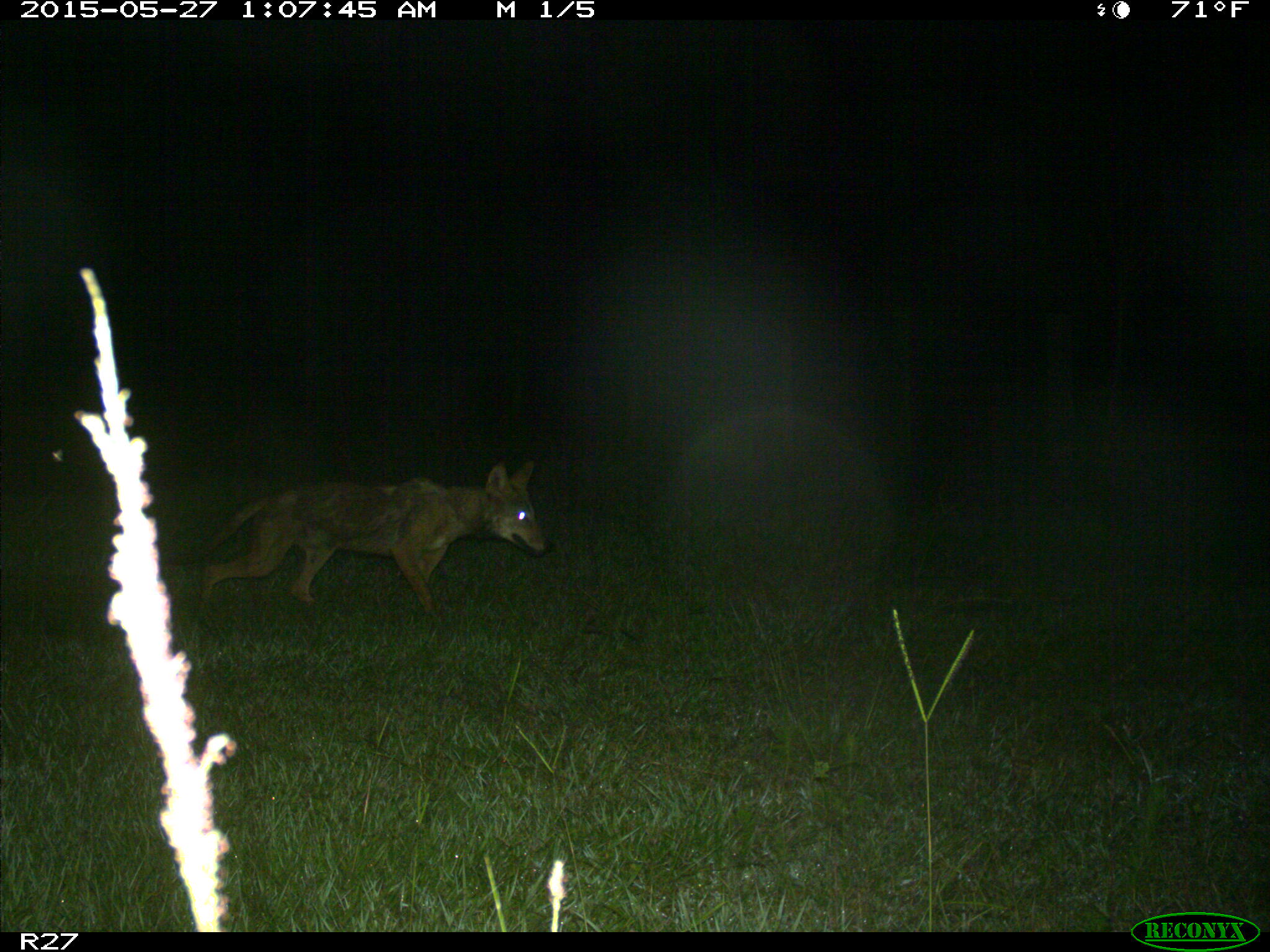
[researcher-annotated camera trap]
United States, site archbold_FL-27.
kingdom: Animalia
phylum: Chordata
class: Mammalia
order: Carnivora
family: Canidae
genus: Canis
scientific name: Canis latrans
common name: coyote